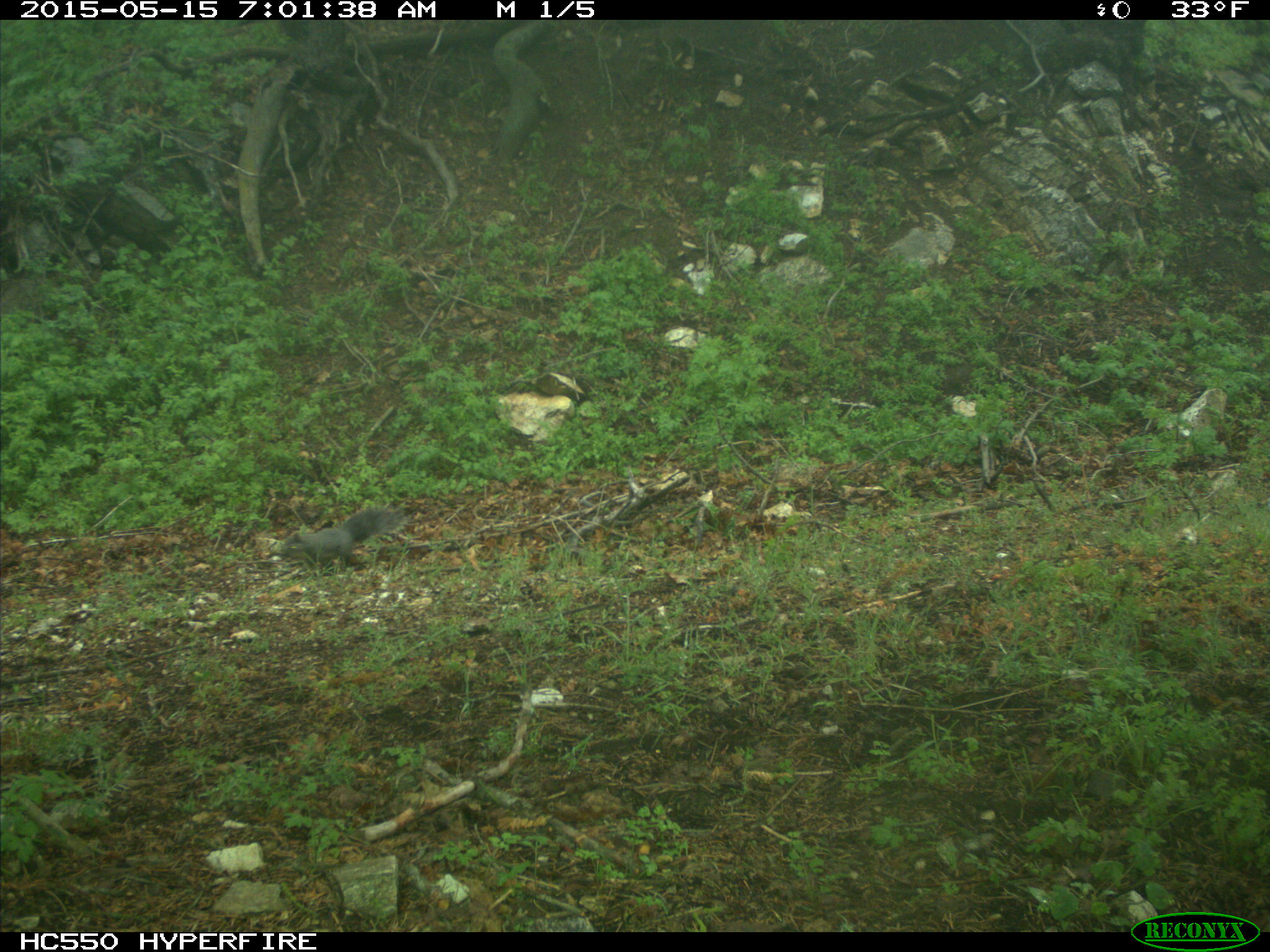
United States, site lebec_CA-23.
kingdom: Animalia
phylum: Chordata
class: Mammalia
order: Rodentia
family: Sciuridae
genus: Sciurus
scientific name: Sciurus carolinensis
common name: eastern gray squirrel